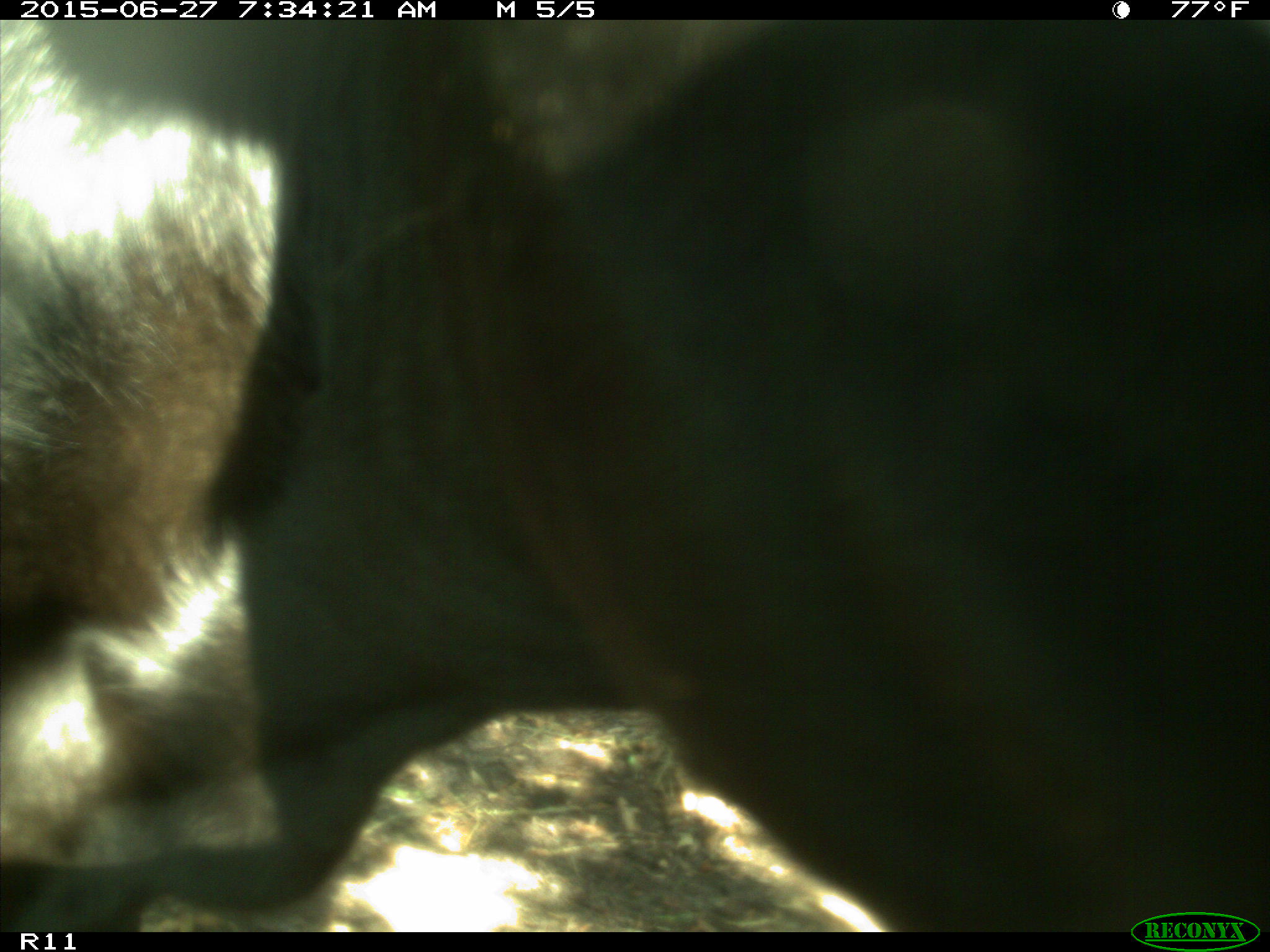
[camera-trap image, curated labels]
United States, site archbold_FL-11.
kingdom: Animalia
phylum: Chordata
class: Mammalia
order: Artiodactyla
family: Bovidae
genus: Bos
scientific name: Bos taurus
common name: domestic cow